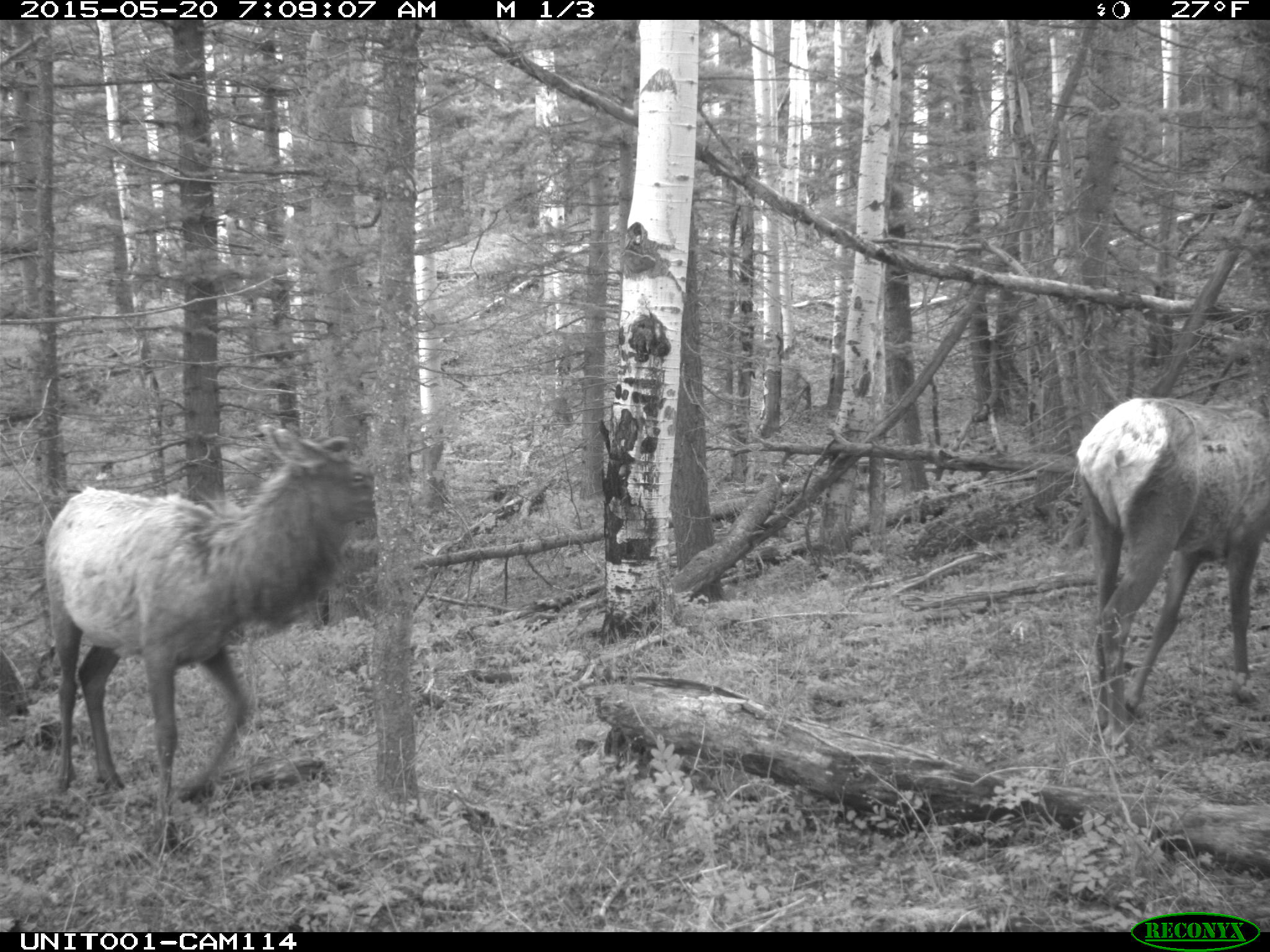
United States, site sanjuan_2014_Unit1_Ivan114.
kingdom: Animalia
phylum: Chordata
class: Mammalia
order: Artiodactyla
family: Cervidae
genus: Cervus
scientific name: Cervus elaphus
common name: red deer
Cervus elaphus (red deer).